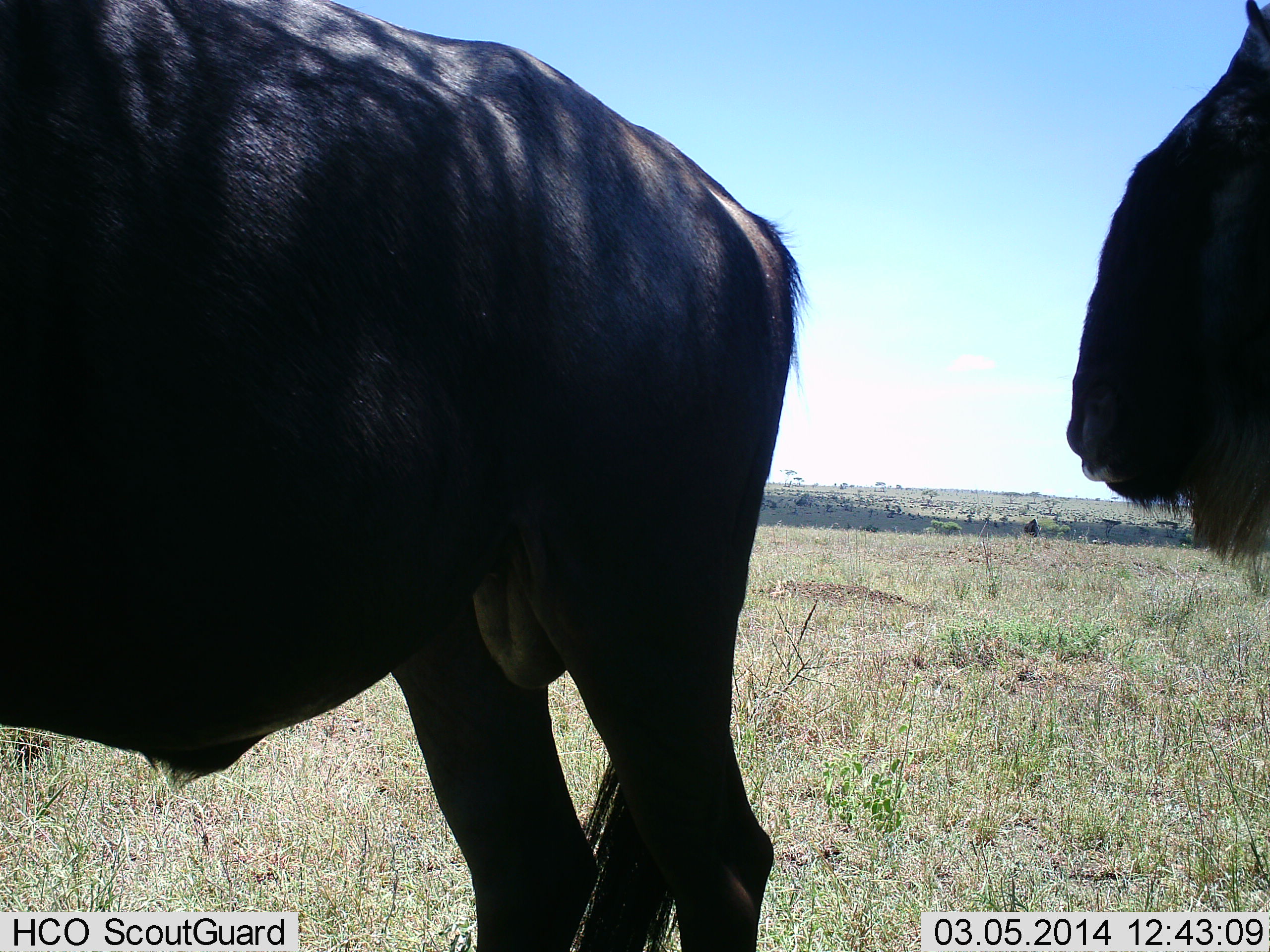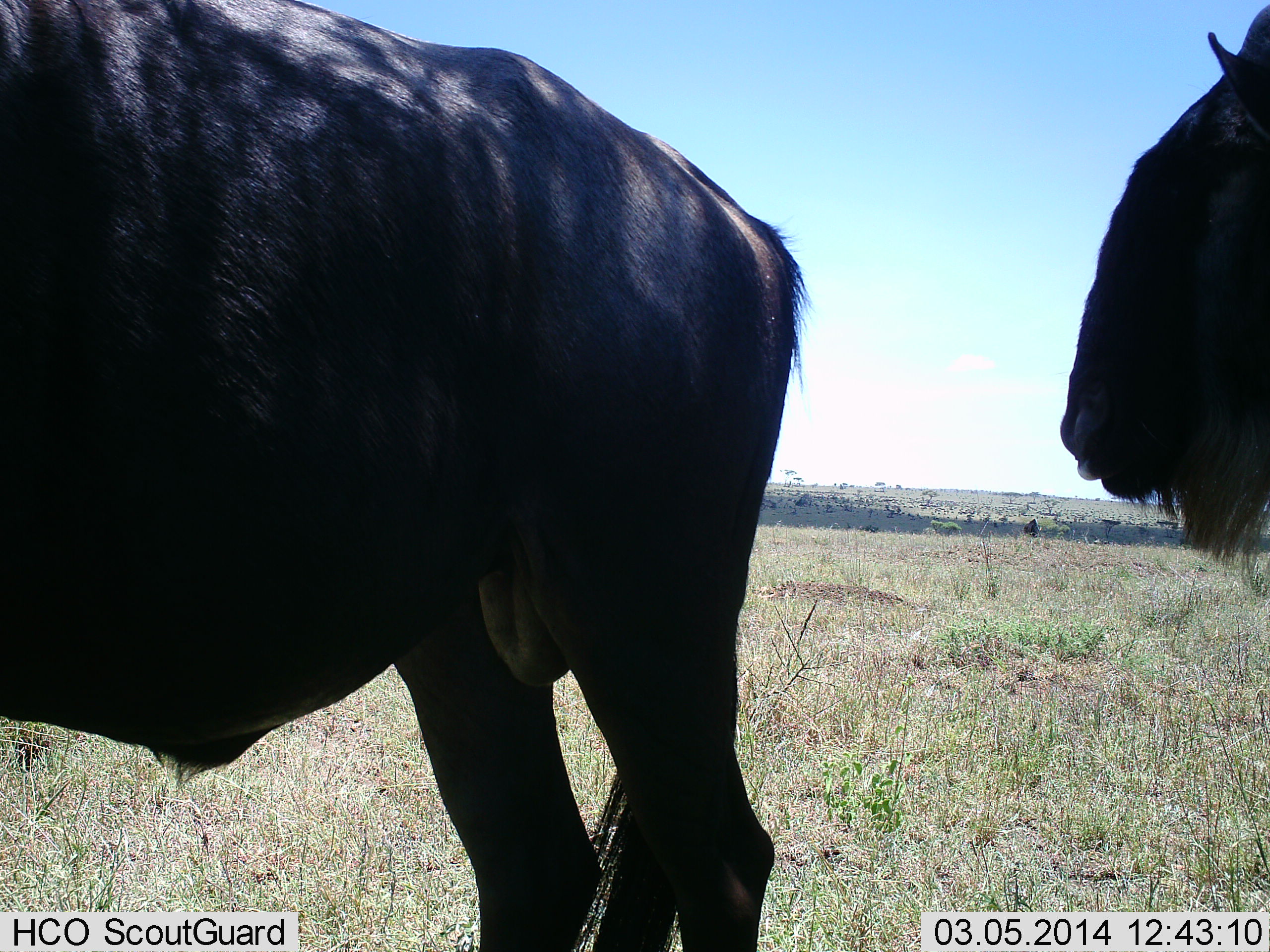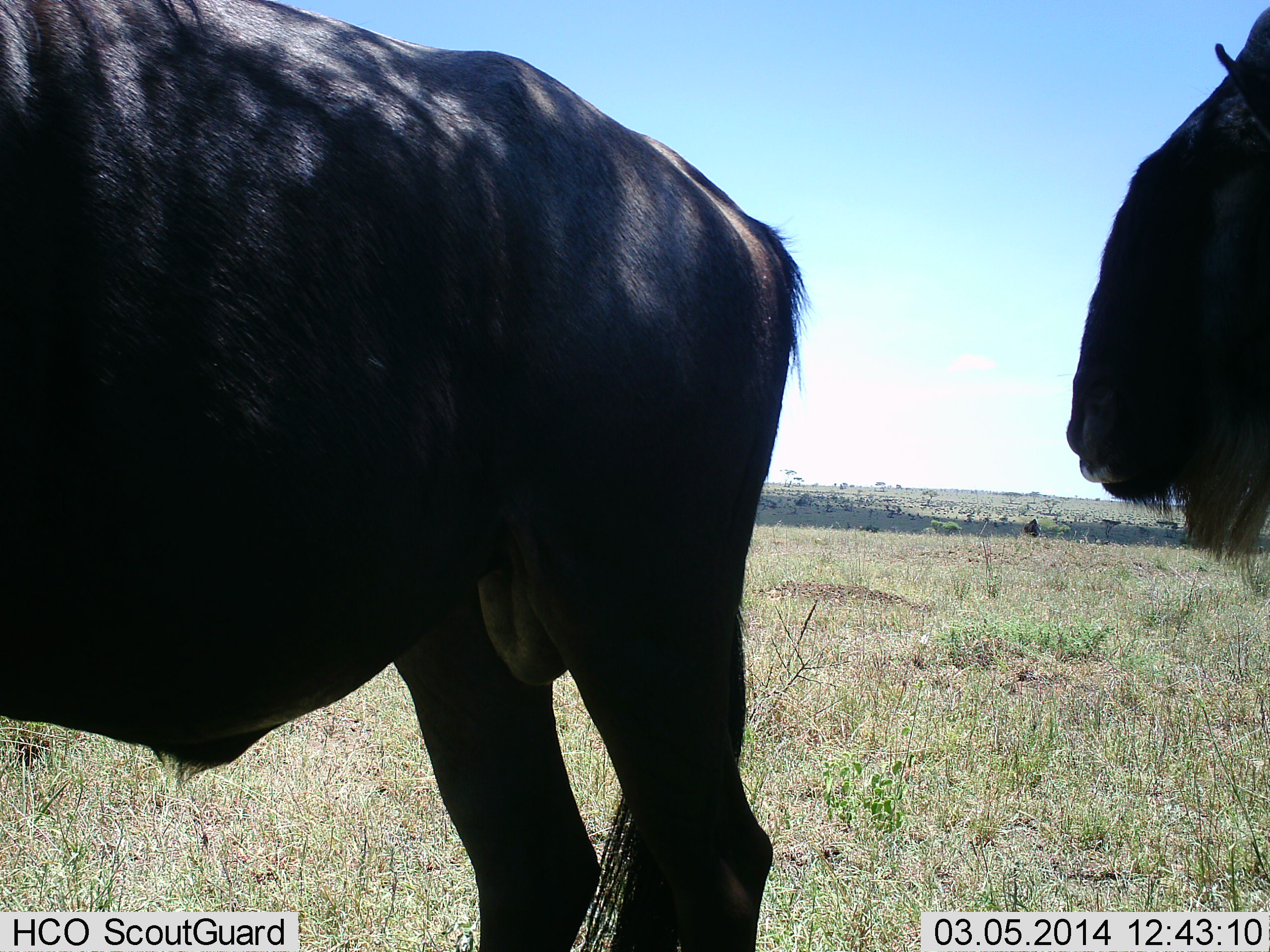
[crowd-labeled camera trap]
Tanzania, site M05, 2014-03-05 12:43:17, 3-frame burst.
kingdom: Animalia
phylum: Chordata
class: Mammalia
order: Artiodactyla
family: Bovidae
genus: Connochaetes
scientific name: Connochaetes taurinus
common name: blue wildebeest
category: wildebeest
Wildebeest (blue wildebeest) (Connochaetes taurinus), count 2. Behavior (volunteer vote fractions): standing 90%, resting 0%, moving 10%, interacting 0%. Young present (vote fraction): 0%. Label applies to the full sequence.